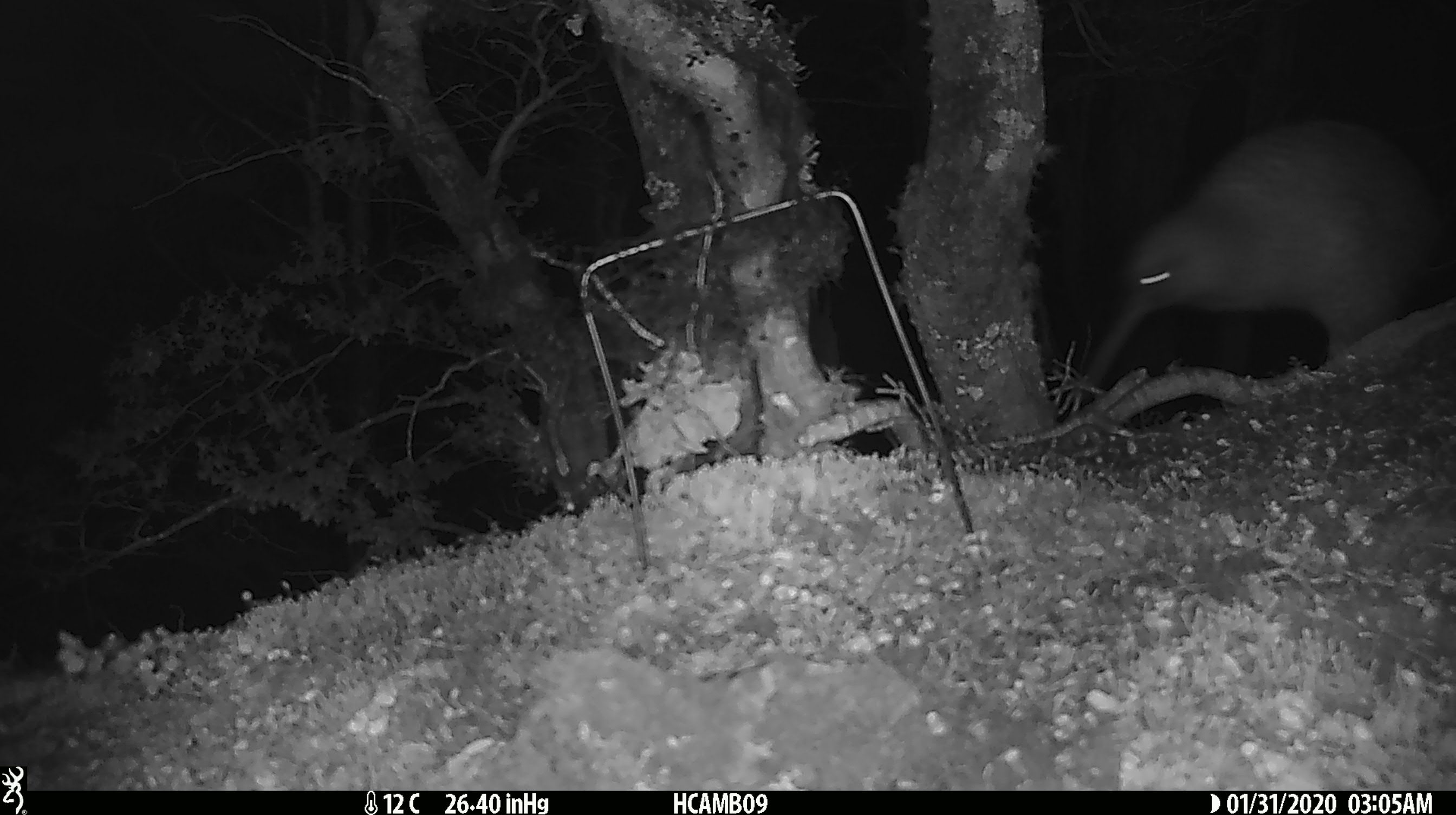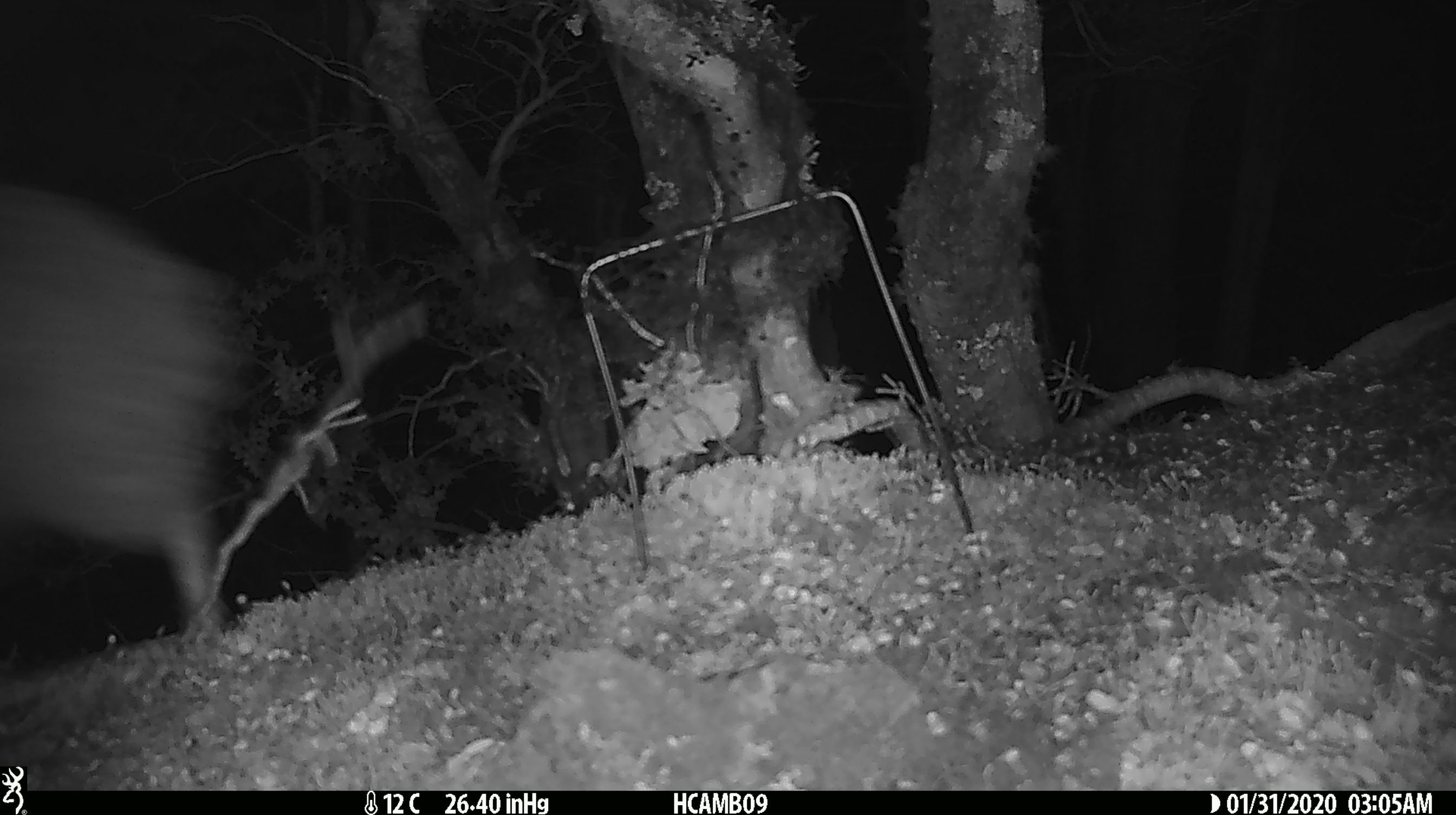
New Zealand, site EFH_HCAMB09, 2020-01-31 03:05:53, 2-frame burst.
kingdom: Animalia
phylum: Chordata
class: Aves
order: Apterygiformes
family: Apterygidae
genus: Apteryx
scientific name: Apteryx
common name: kiwi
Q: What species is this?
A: Kiwi (Apteryx).